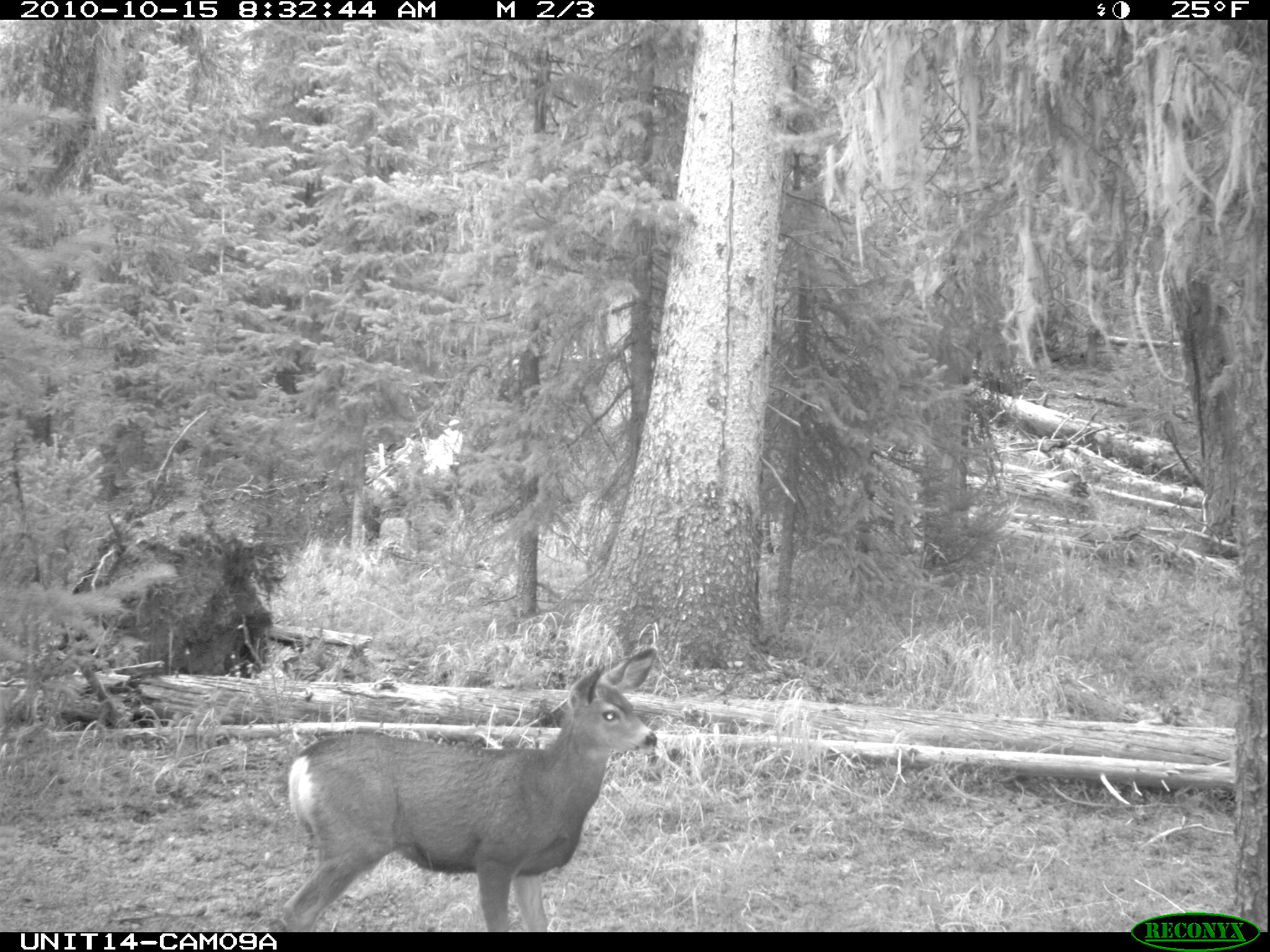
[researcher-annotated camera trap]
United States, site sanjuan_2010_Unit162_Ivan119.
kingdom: Animalia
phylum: Chordata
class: Mammalia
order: Artiodactyla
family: Cervidae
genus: Odocoileus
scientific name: Odocoileus hemionus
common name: mule deer